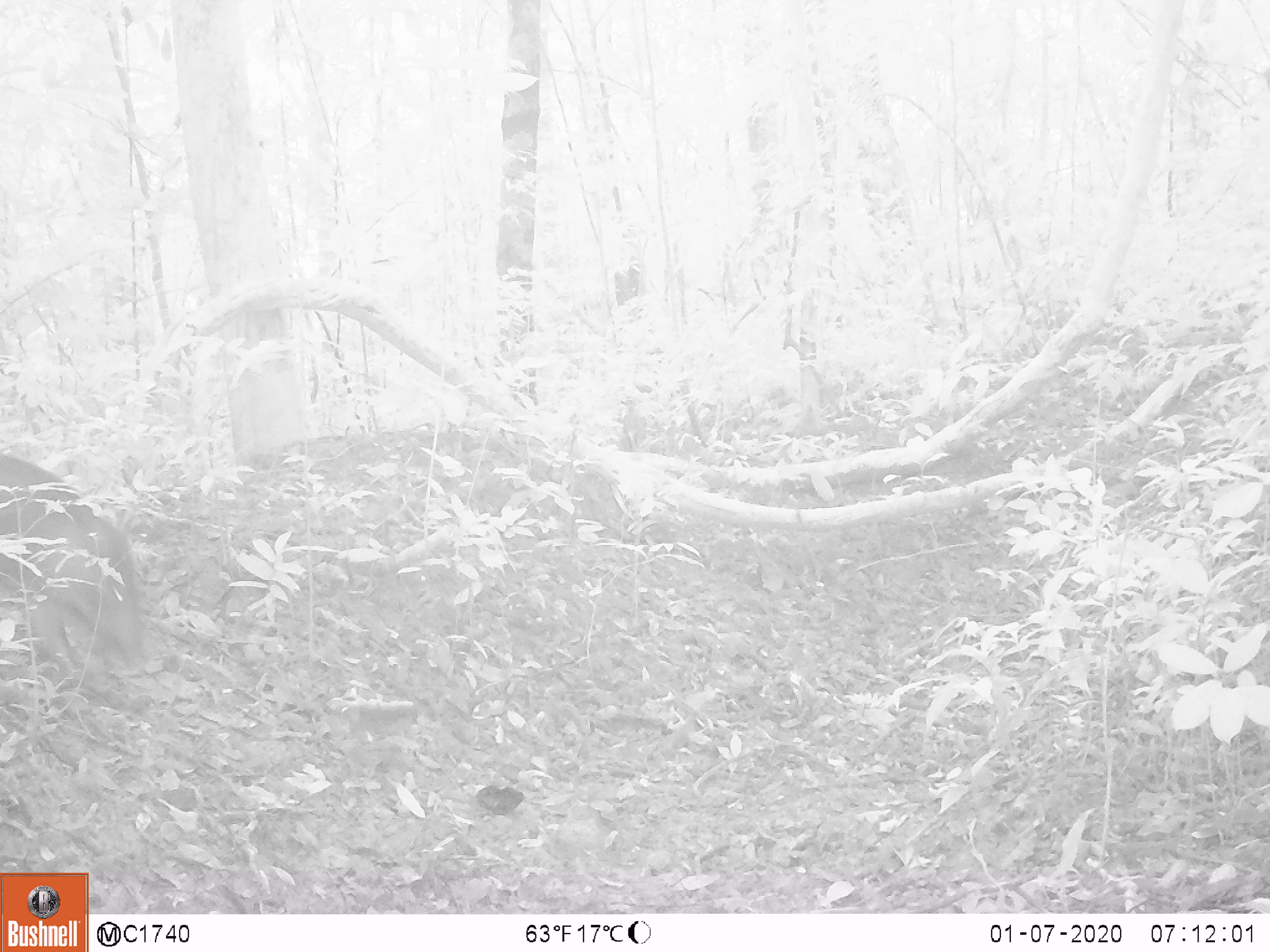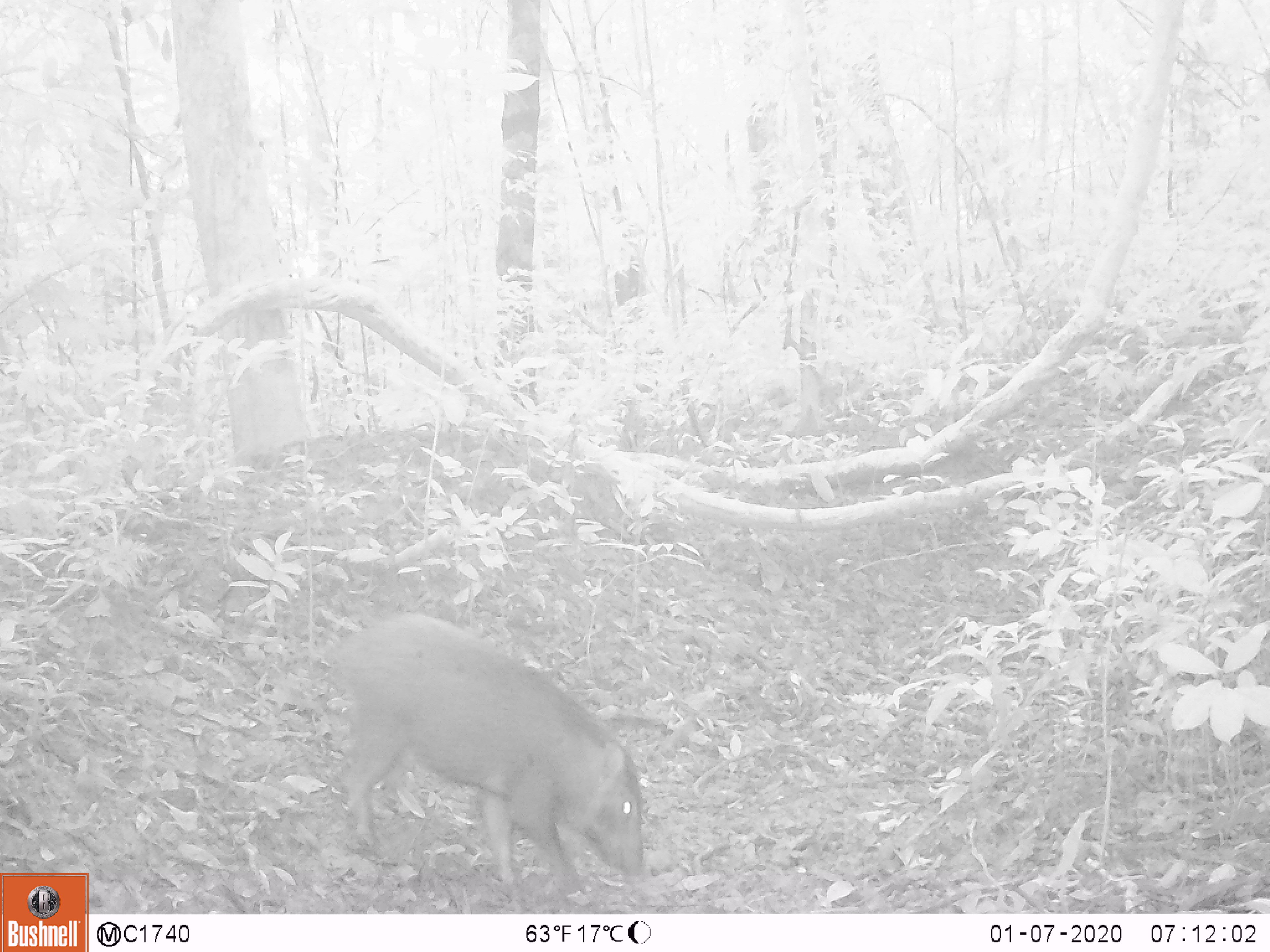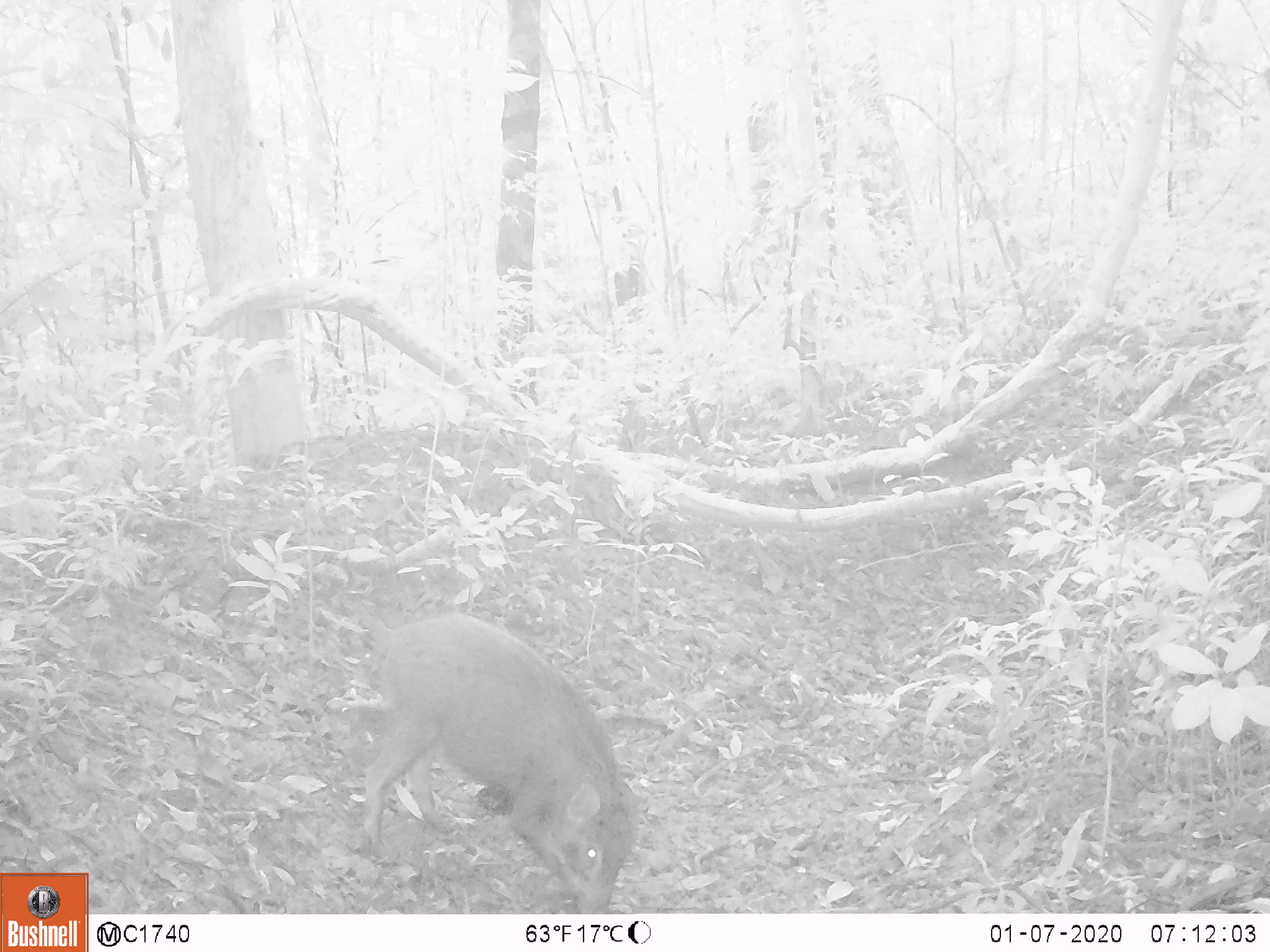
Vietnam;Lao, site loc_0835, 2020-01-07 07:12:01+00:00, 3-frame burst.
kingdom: Animalia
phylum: Chordata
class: Mammalia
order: Artiodactyla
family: Suidae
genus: Sus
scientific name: Sus scrofa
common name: eurasian wild pig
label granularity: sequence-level